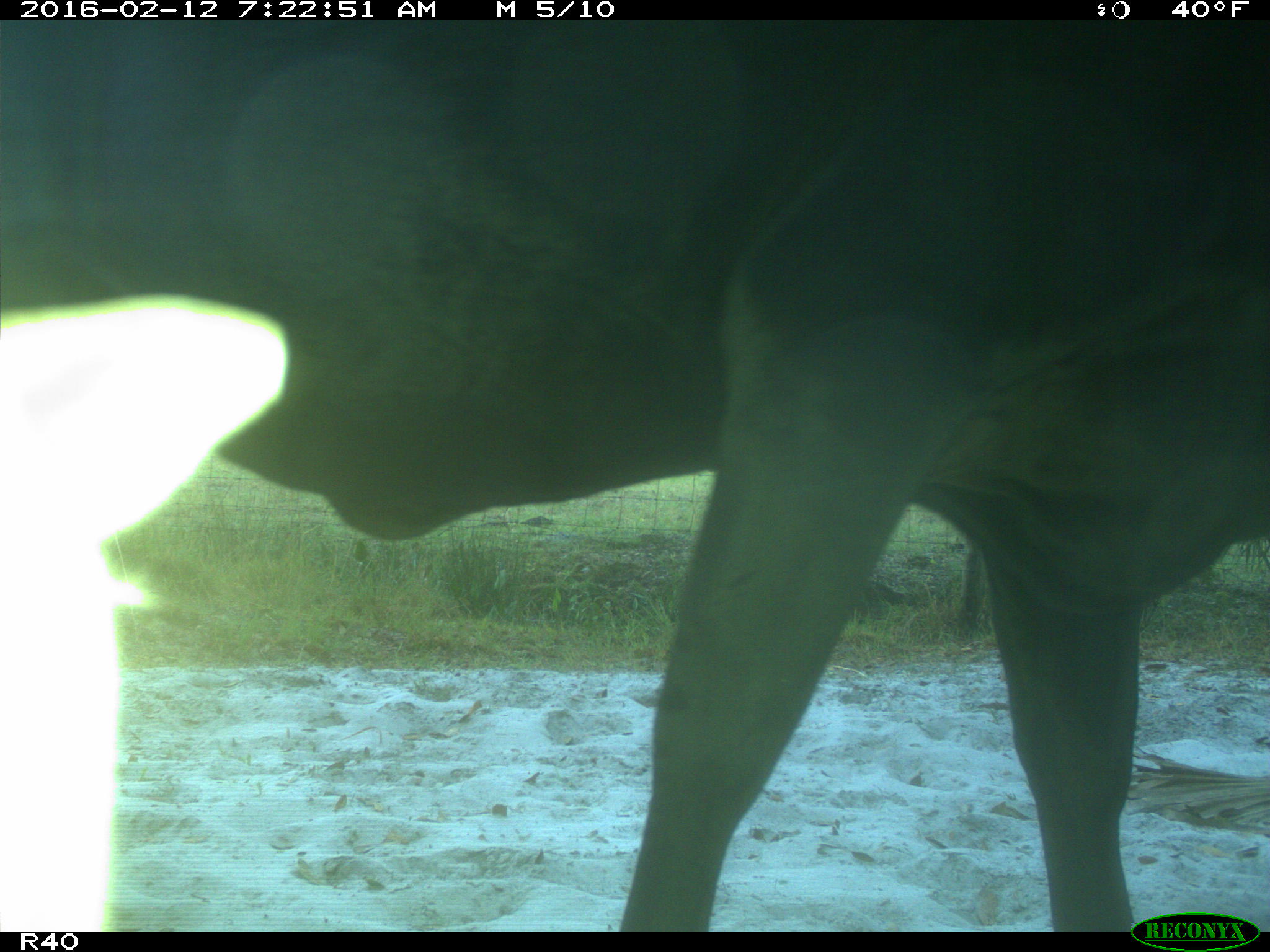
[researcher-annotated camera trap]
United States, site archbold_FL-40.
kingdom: Animalia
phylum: Chordata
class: Mammalia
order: Artiodactyla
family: Bovidae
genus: Bos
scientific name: Bos taurus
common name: domestic cow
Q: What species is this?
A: Bos taurus (domestic cow).